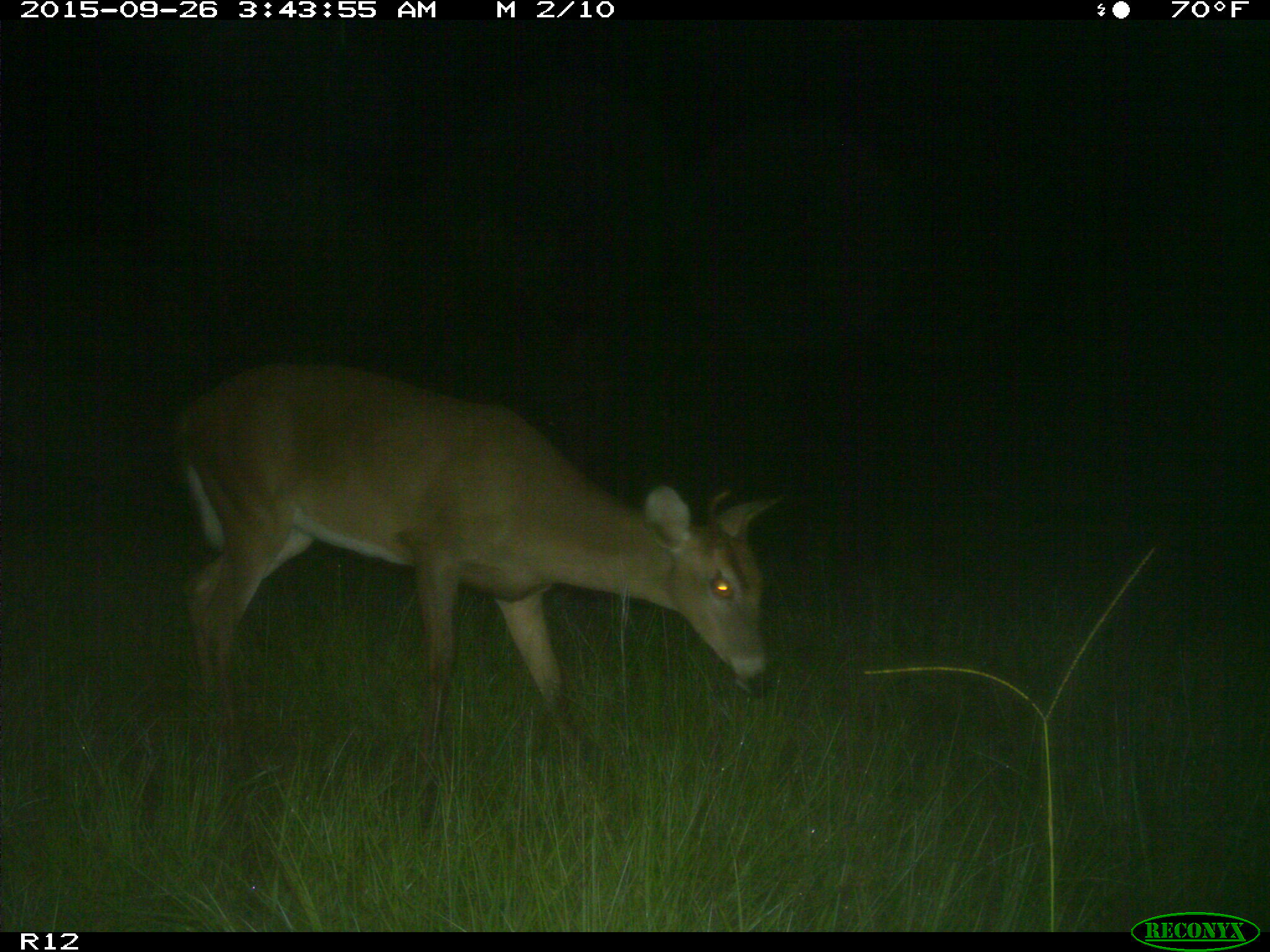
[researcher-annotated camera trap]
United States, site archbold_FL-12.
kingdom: Animalia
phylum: Chordata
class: Mammalia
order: Artiodactyla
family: Cervidae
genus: Odocoileus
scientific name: Odocoileus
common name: deer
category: unidentified deer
Unidentified deer (deer) (Odocoileus).